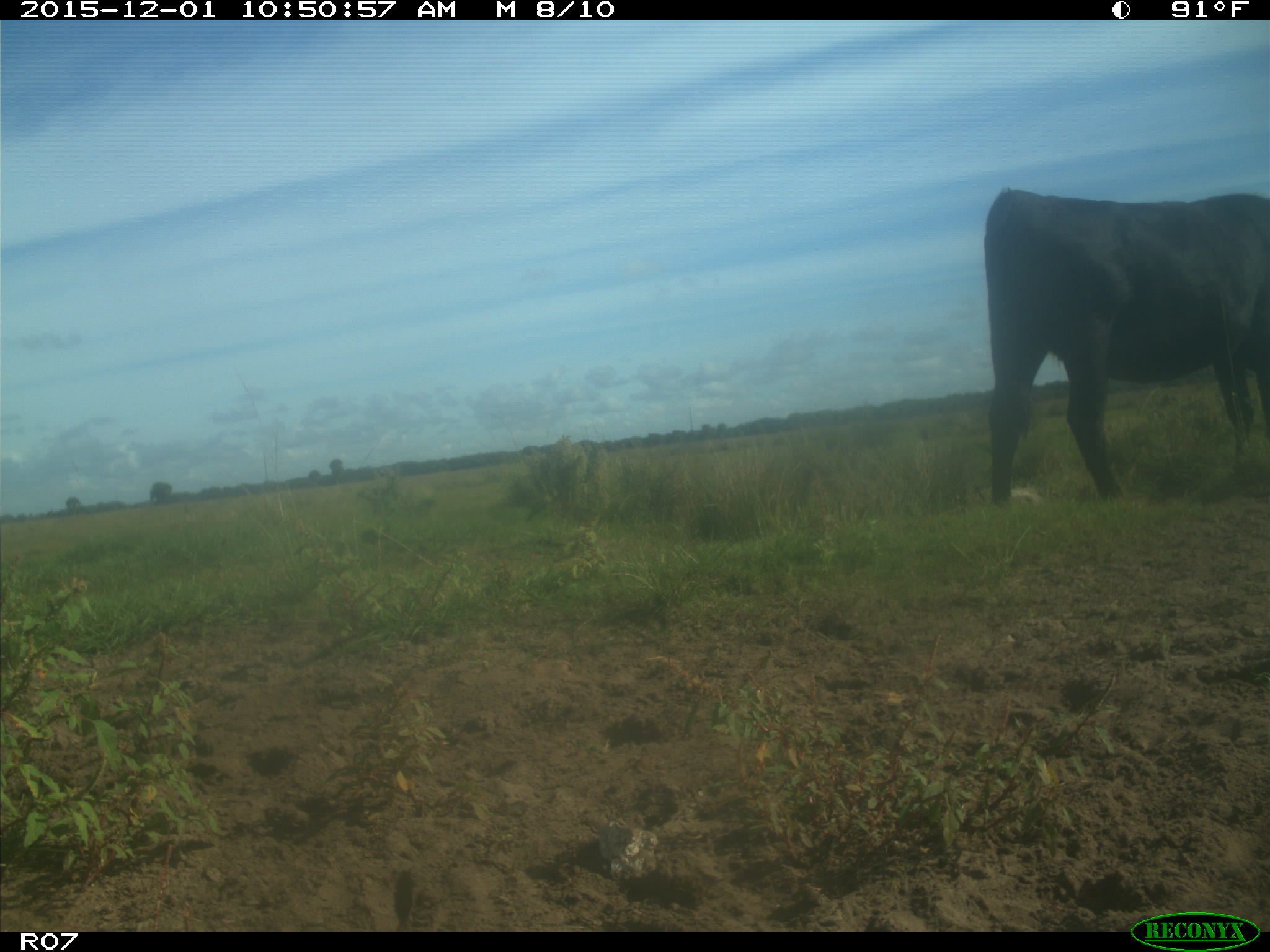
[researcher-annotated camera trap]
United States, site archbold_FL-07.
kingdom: Animalia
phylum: Chordata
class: Mammalia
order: Artiodactyla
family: Bovidae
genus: Bos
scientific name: Bos taurus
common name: domestic cow